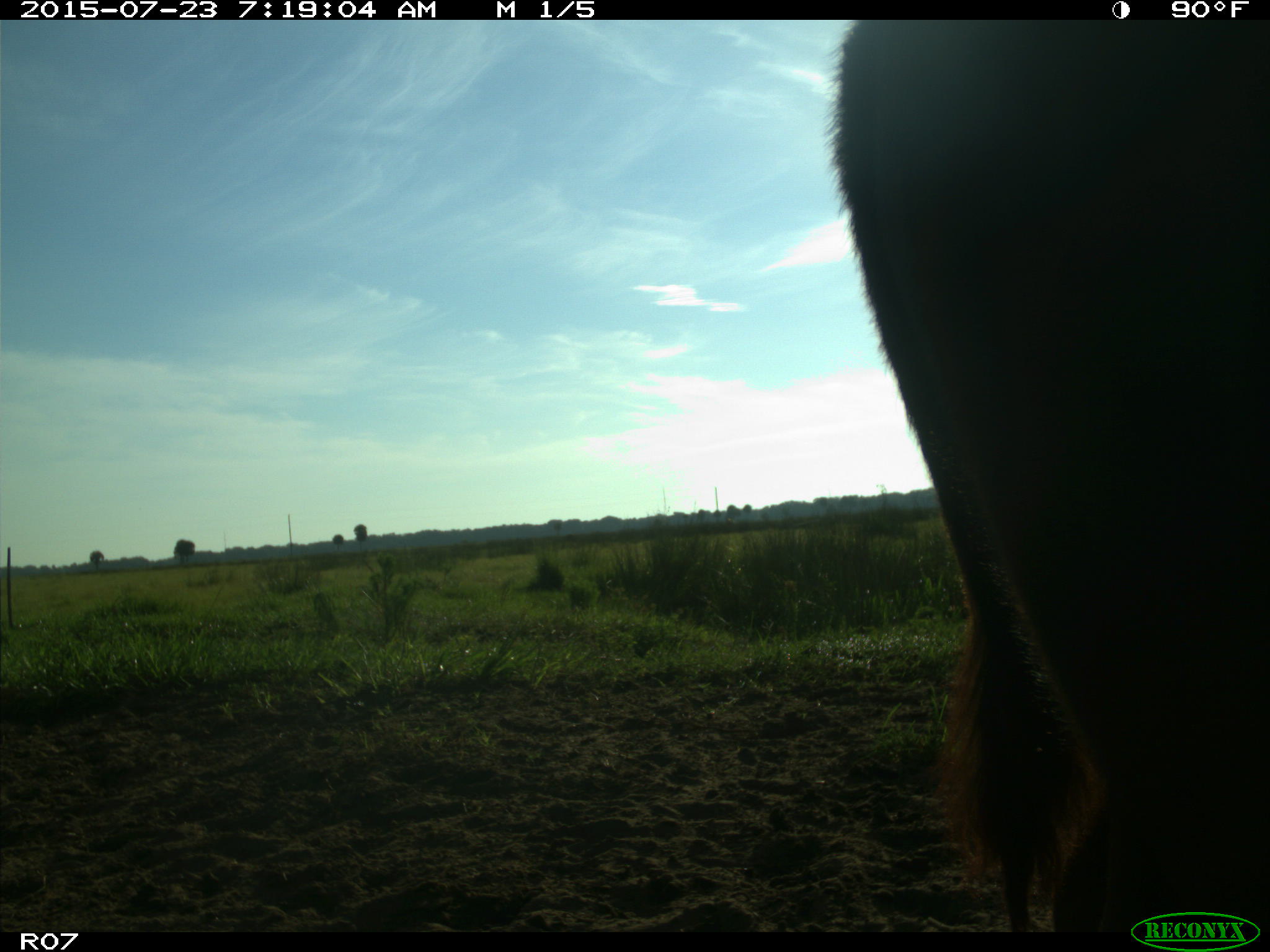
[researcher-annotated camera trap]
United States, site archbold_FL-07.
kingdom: Animalia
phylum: Chordata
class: Mammalia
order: Artiodactyla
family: Bovidae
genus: Bos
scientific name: Bos taurus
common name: domestic cow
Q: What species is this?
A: Bos taurus (domestic cow).